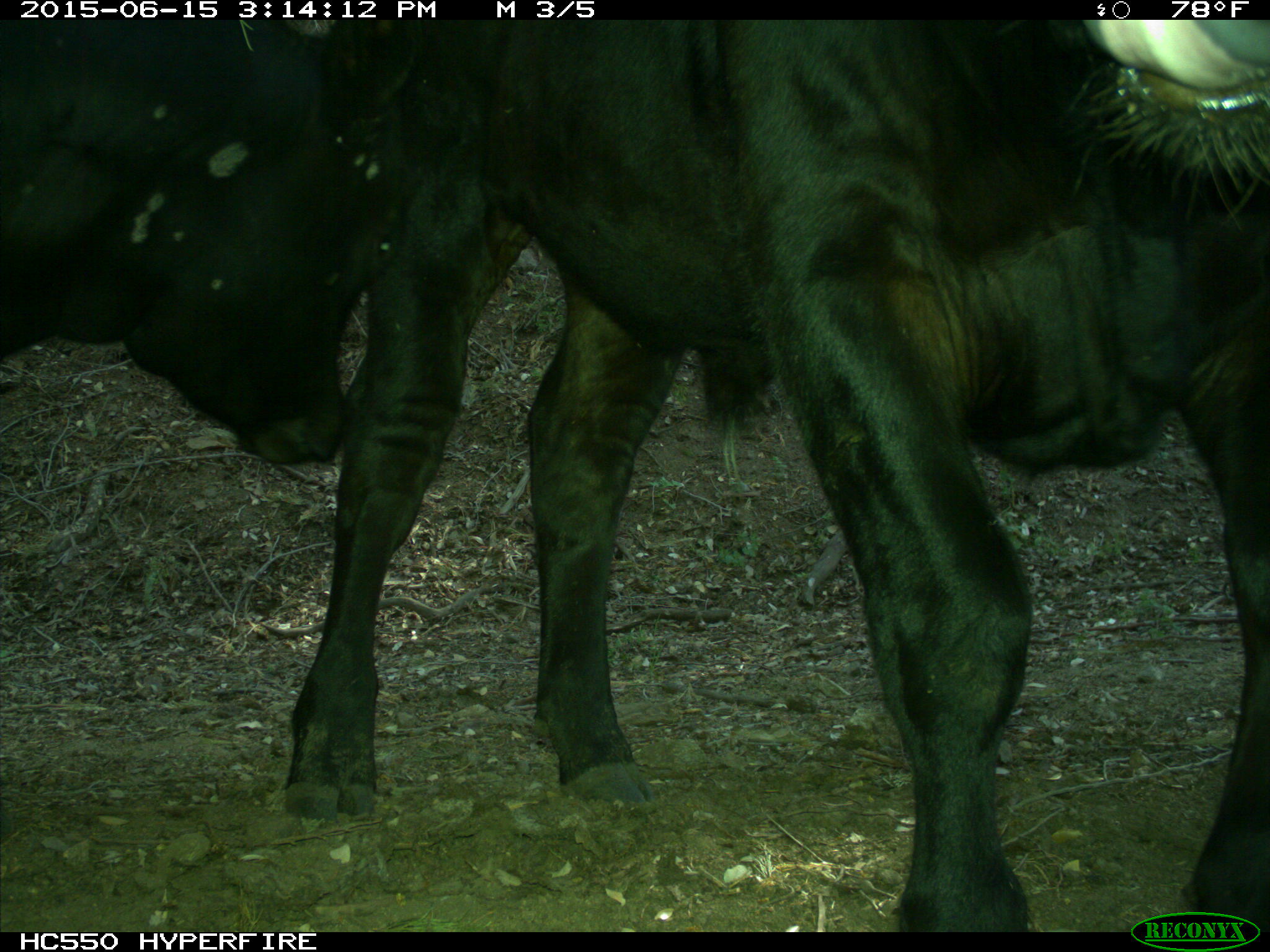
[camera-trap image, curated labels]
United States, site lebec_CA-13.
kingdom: Animalia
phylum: Chordata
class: Mammalia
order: Artiodactyla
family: Bovidae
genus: Bos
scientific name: Bos taurus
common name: domestic cow